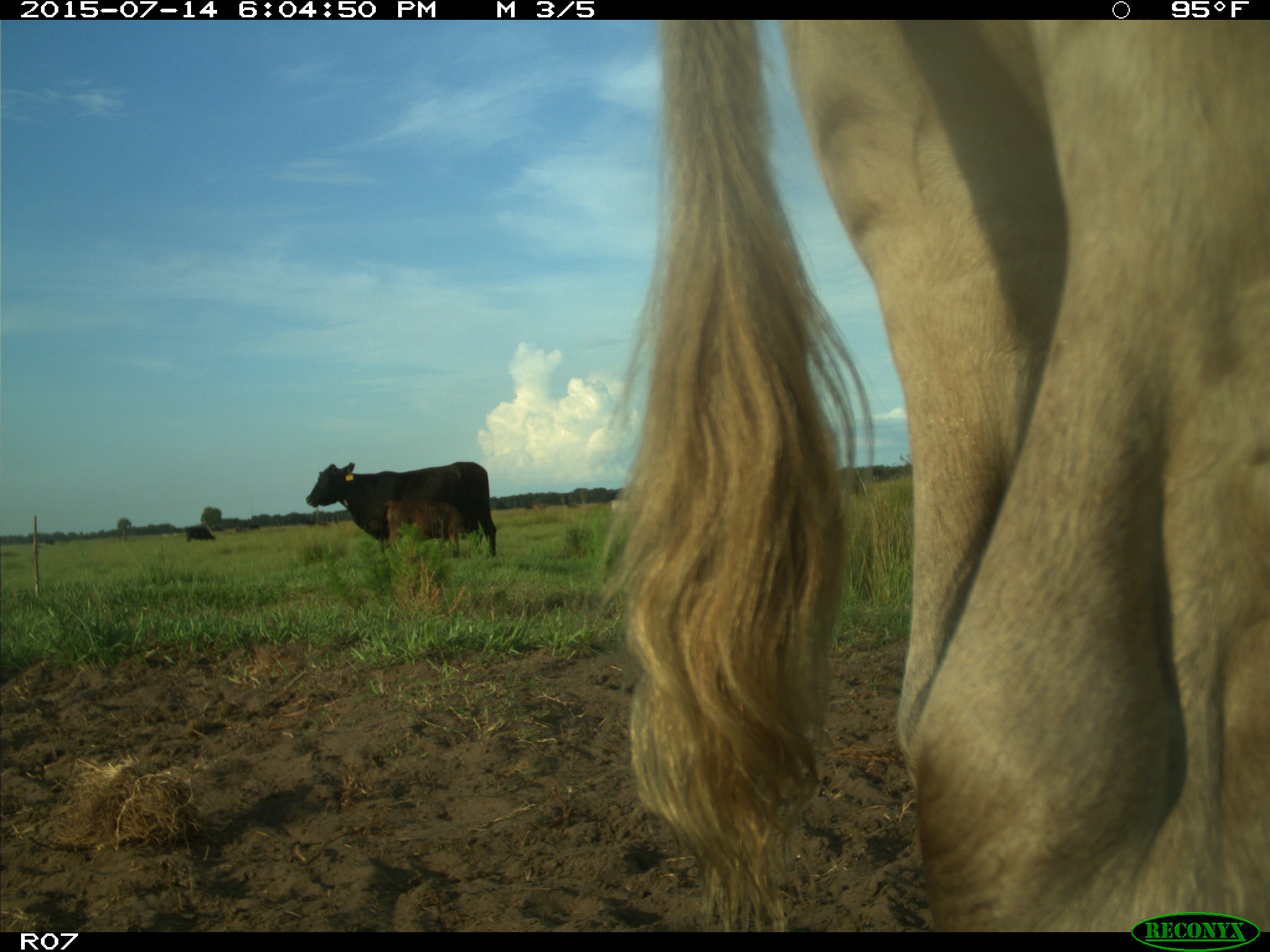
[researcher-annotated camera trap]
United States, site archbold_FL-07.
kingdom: Animalia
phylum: Chordata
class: Mammalia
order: Artiodactyla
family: Bovidae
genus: Bos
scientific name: Bos taurus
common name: domestic cow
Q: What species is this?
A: Bos taurus (domestic cow).